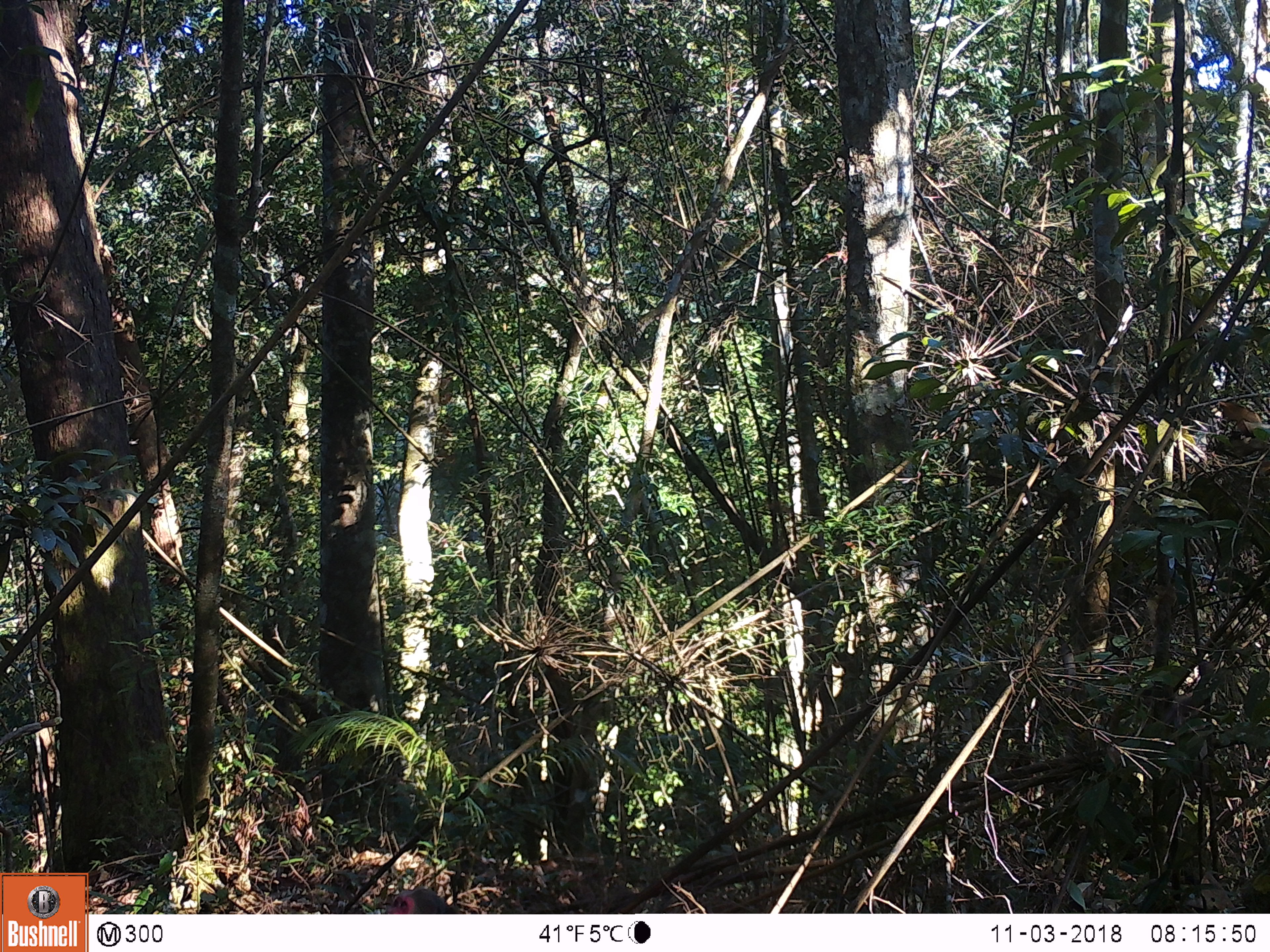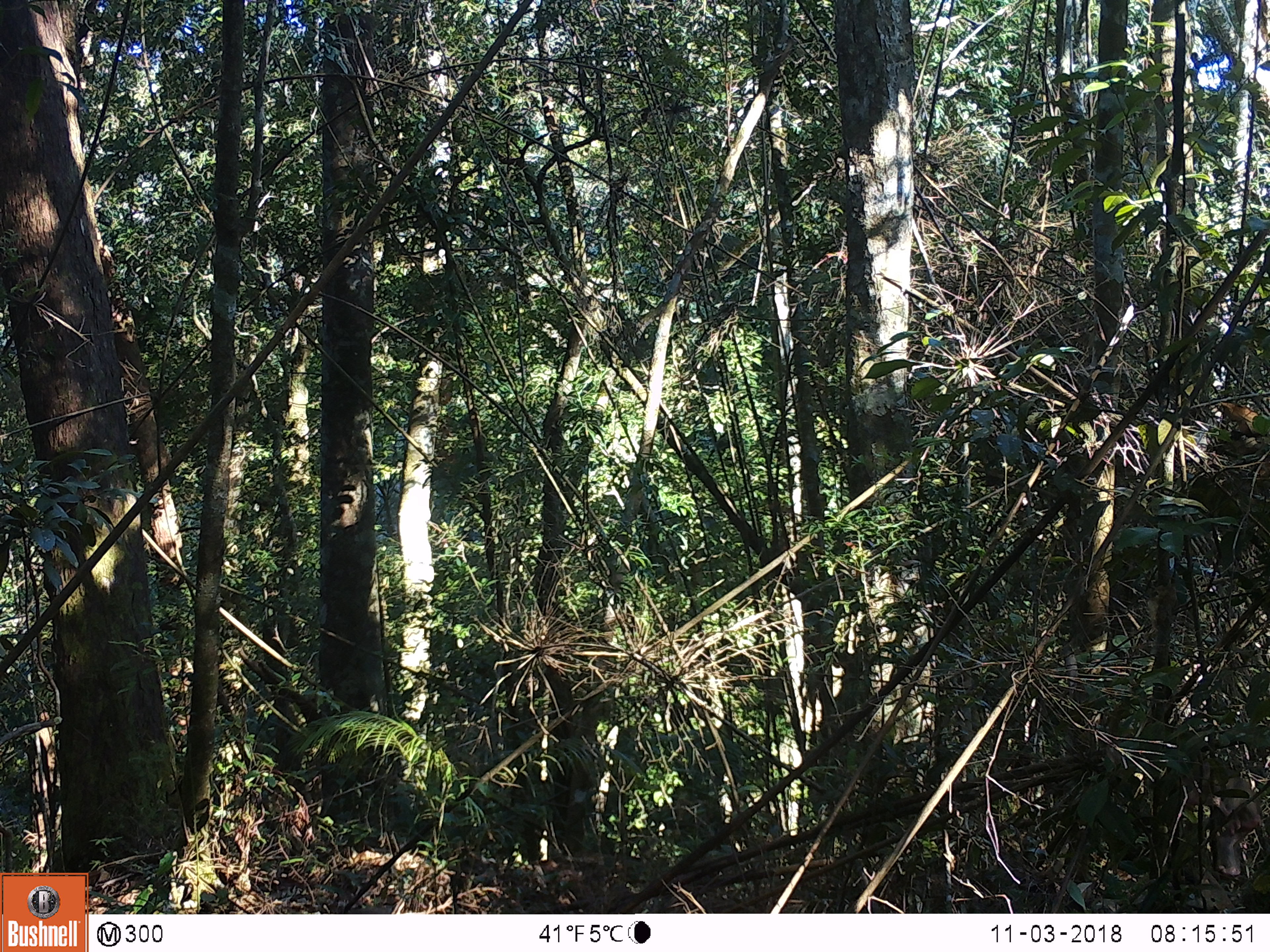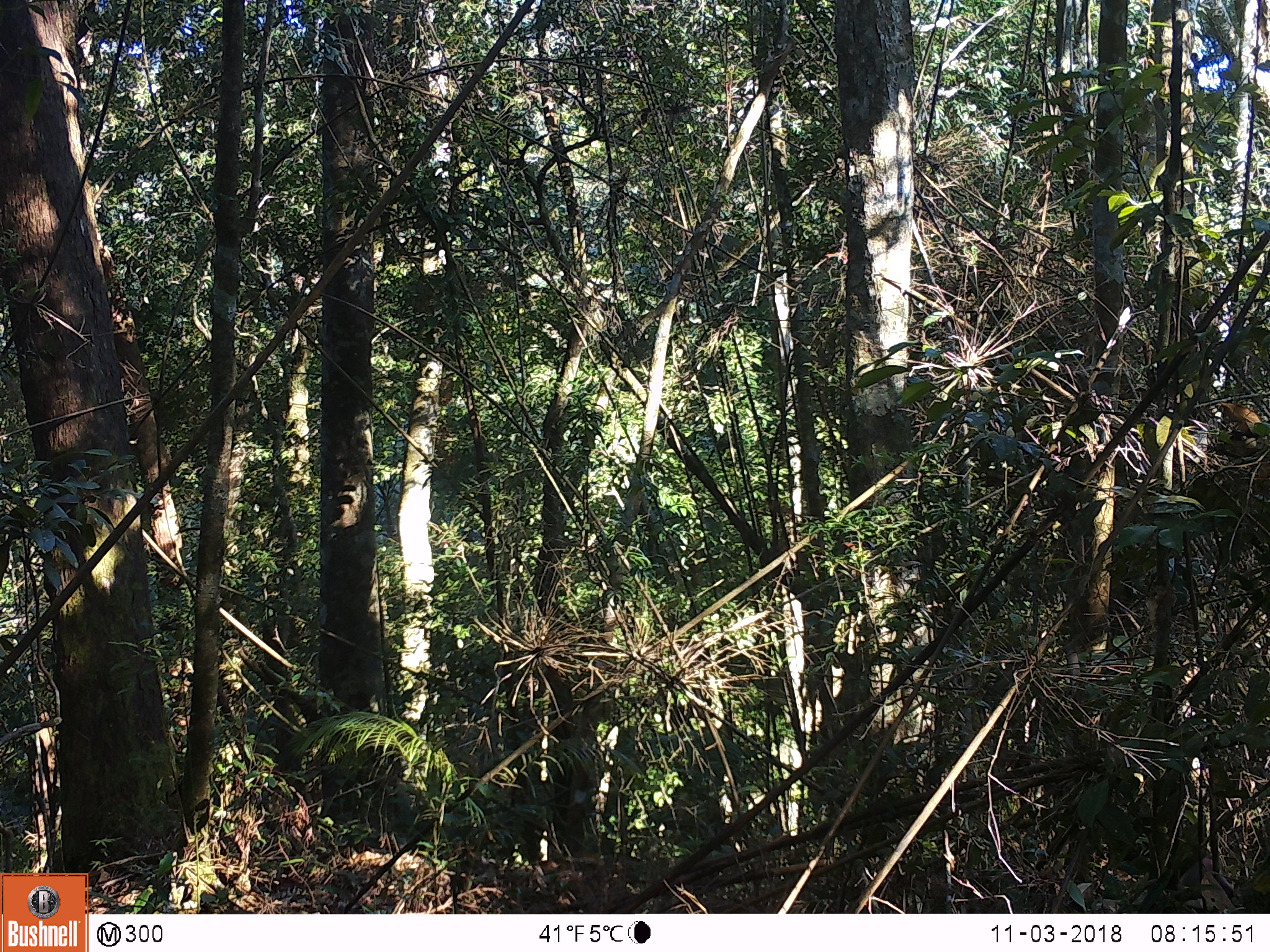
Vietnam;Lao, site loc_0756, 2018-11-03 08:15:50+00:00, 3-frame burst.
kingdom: Animalia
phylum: Chordata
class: Mammalia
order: Primates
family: Cercopithecidae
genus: Macaca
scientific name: Macaca arctoides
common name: stump-tailed macaque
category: stump tailed macaque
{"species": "stump tailed macaque (stump-tailed macaque) (Macaca arctoides)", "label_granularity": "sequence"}